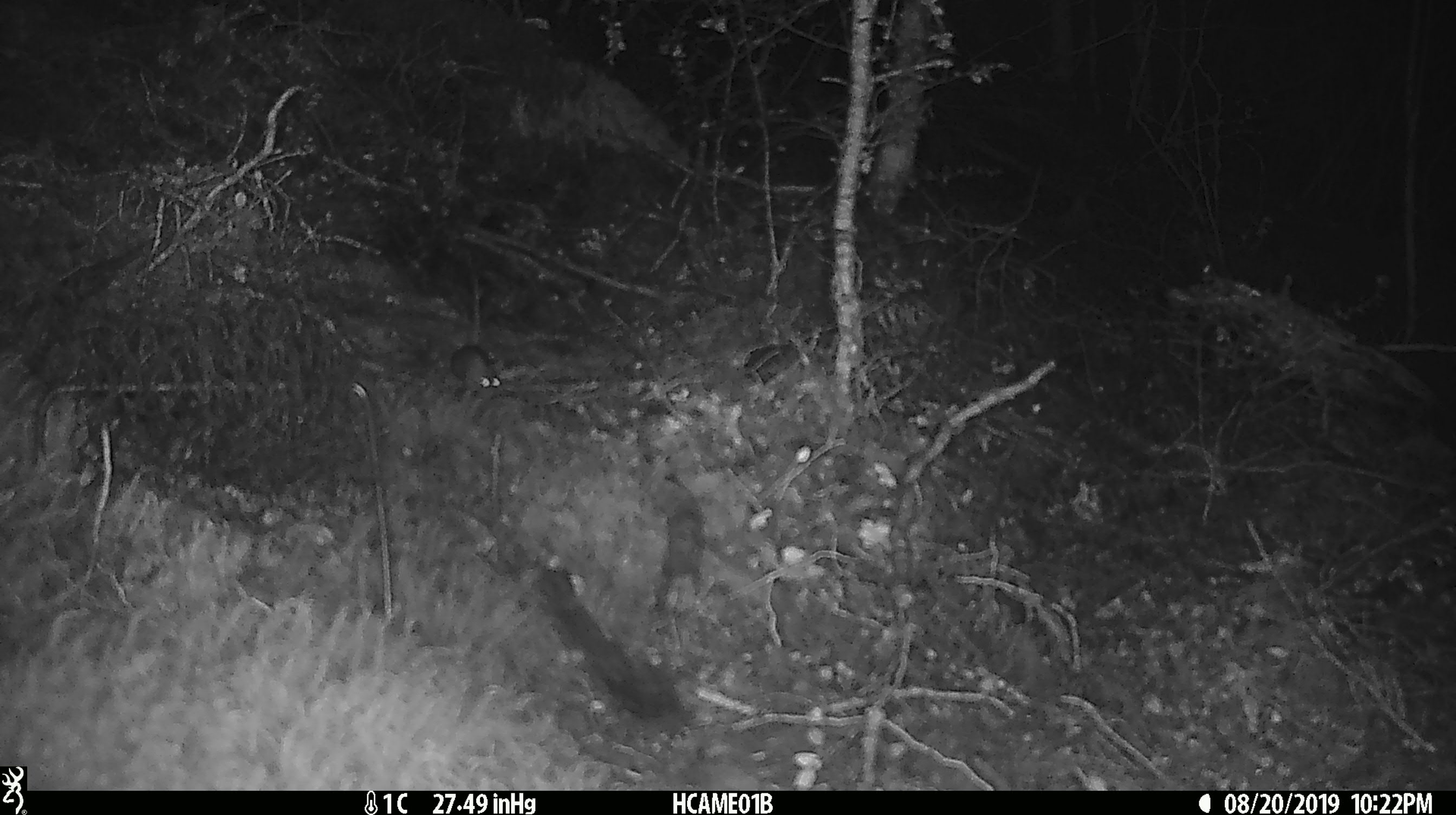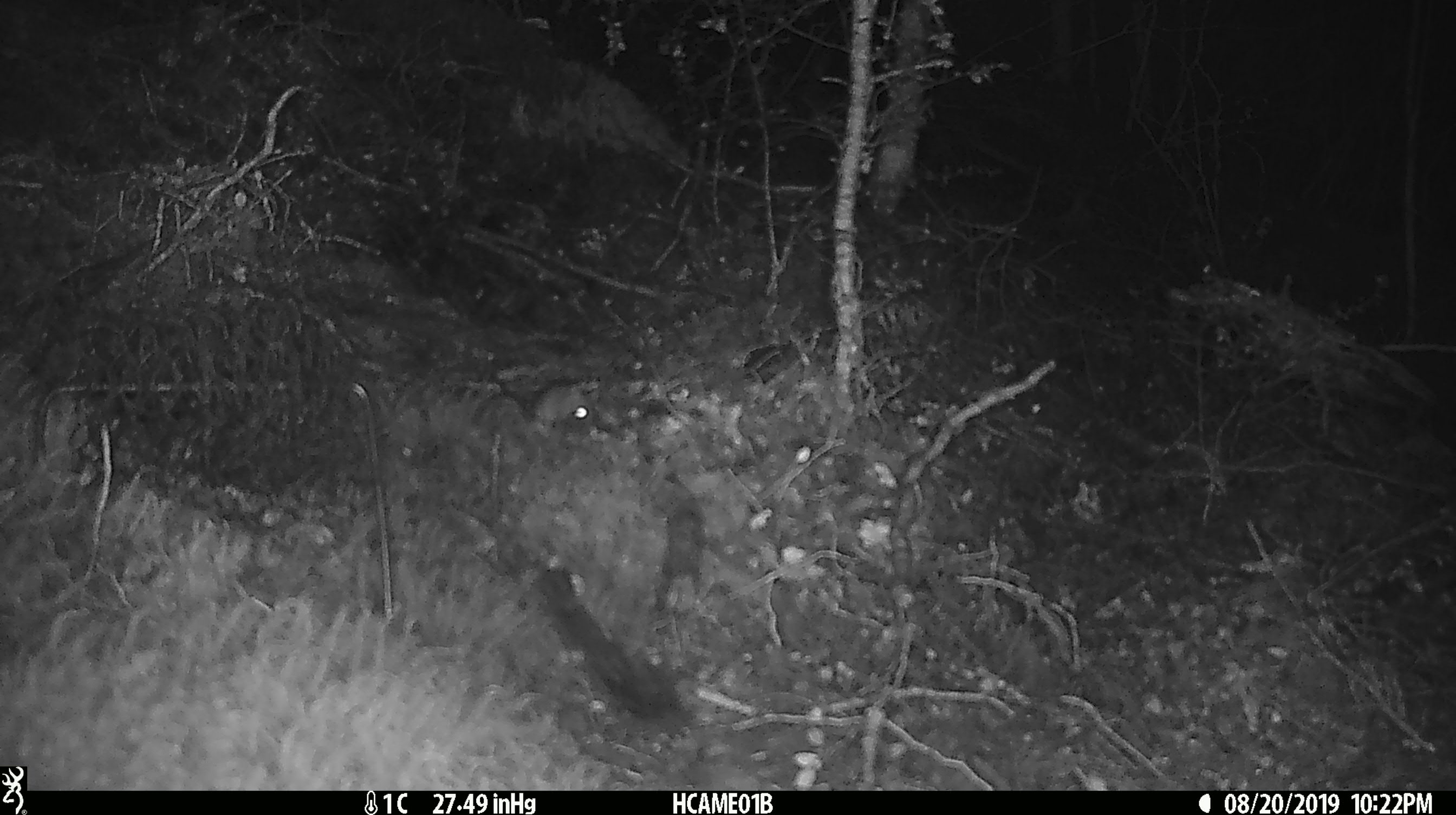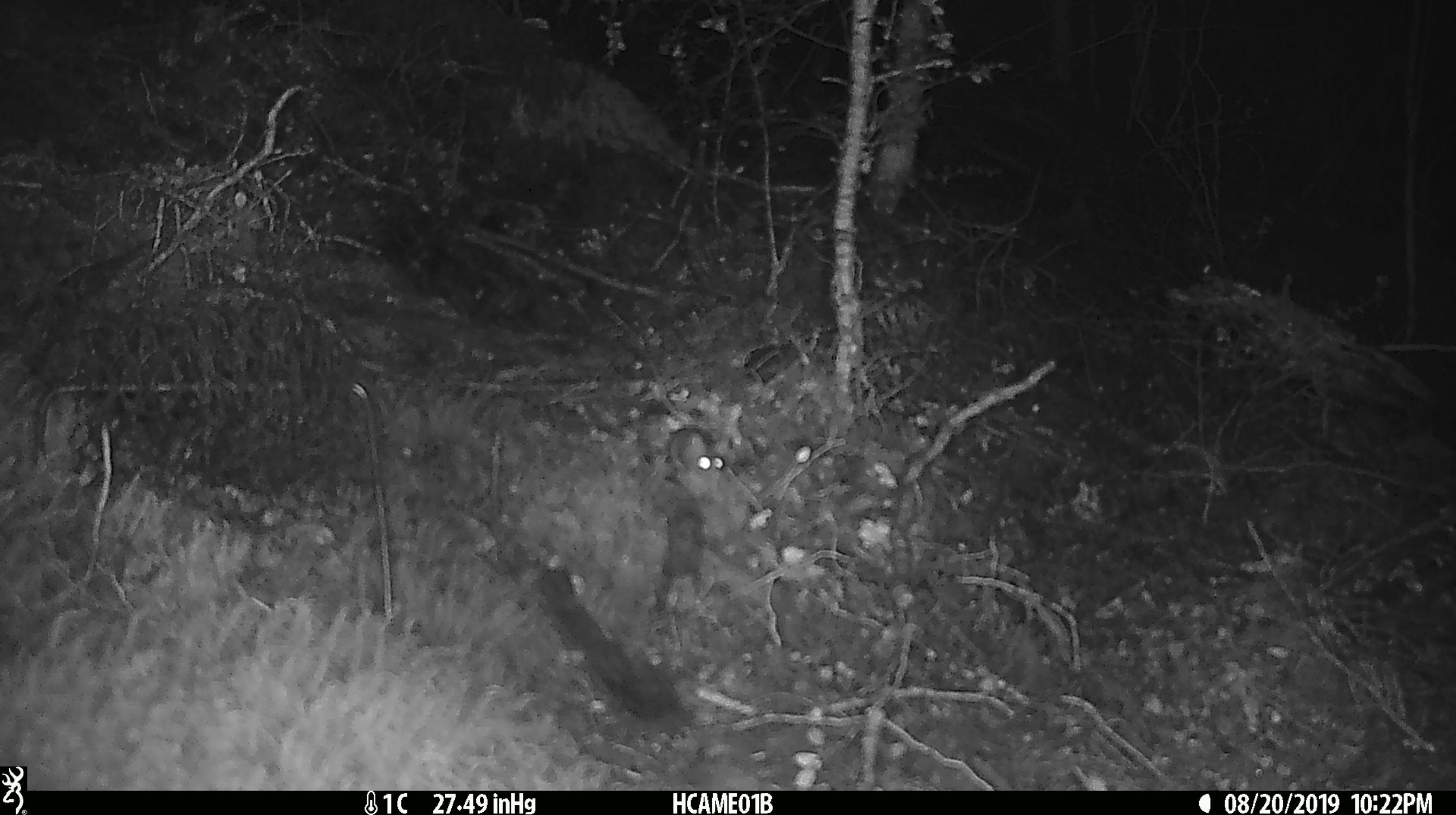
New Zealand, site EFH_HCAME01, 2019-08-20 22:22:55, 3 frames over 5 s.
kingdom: Animalia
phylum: Chordata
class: Mammalia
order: Rodentia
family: Muridae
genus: Mus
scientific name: Mus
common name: mouse